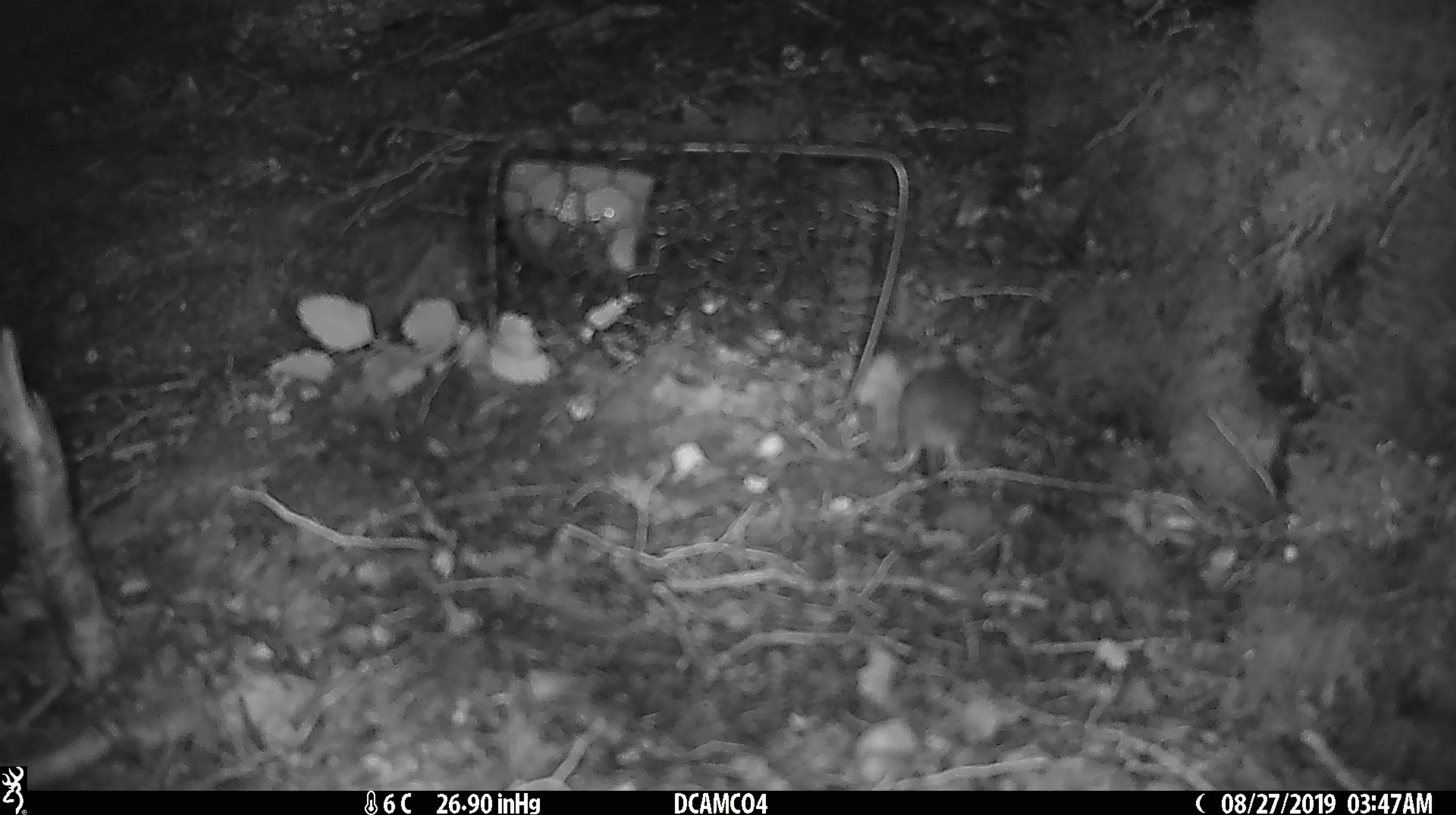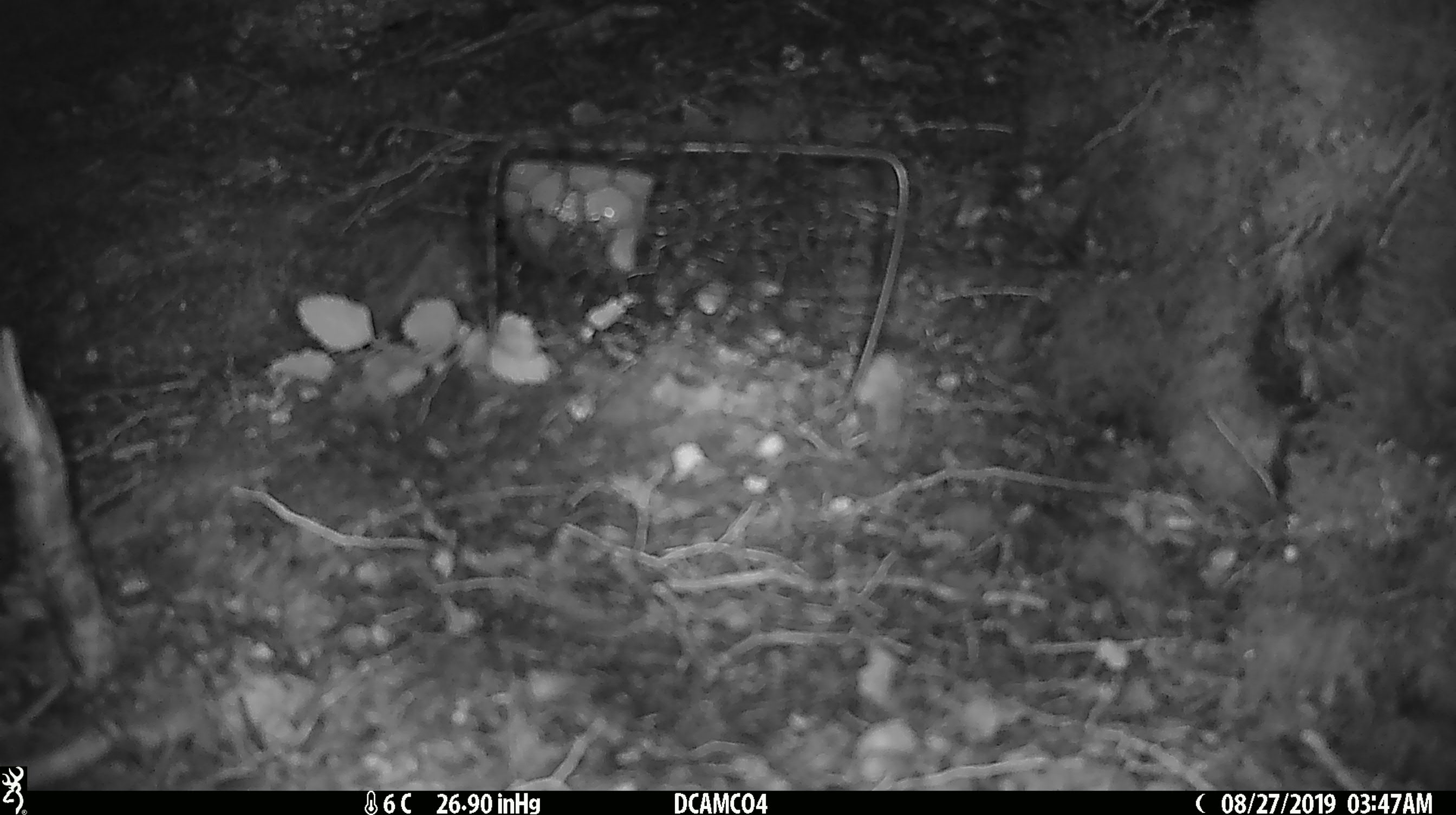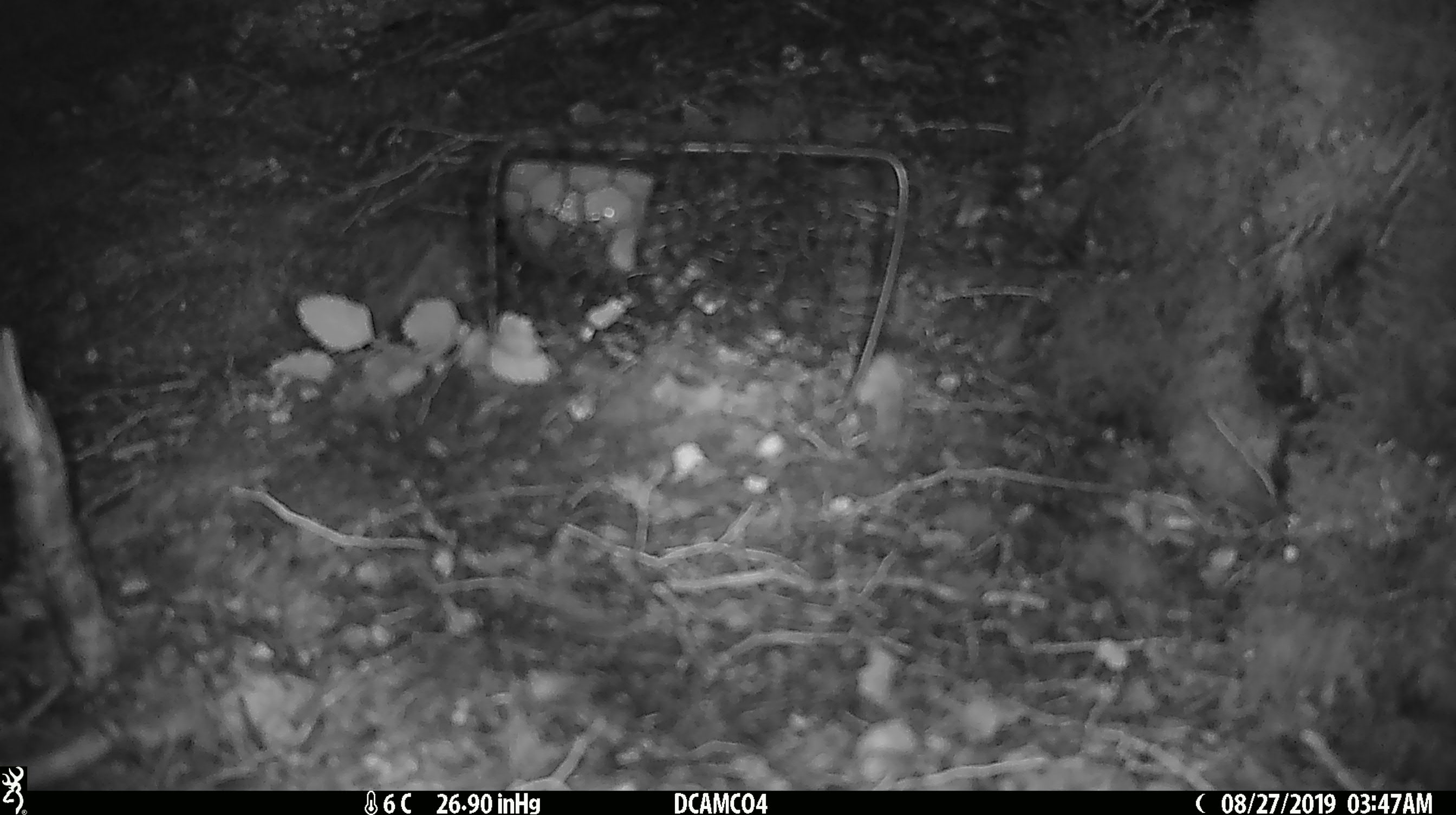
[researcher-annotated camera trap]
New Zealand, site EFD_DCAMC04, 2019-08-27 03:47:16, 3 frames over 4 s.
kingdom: Animalia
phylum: Chordata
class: Mammalia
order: Rodentia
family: Muridae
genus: Mus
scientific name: Mus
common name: mouse